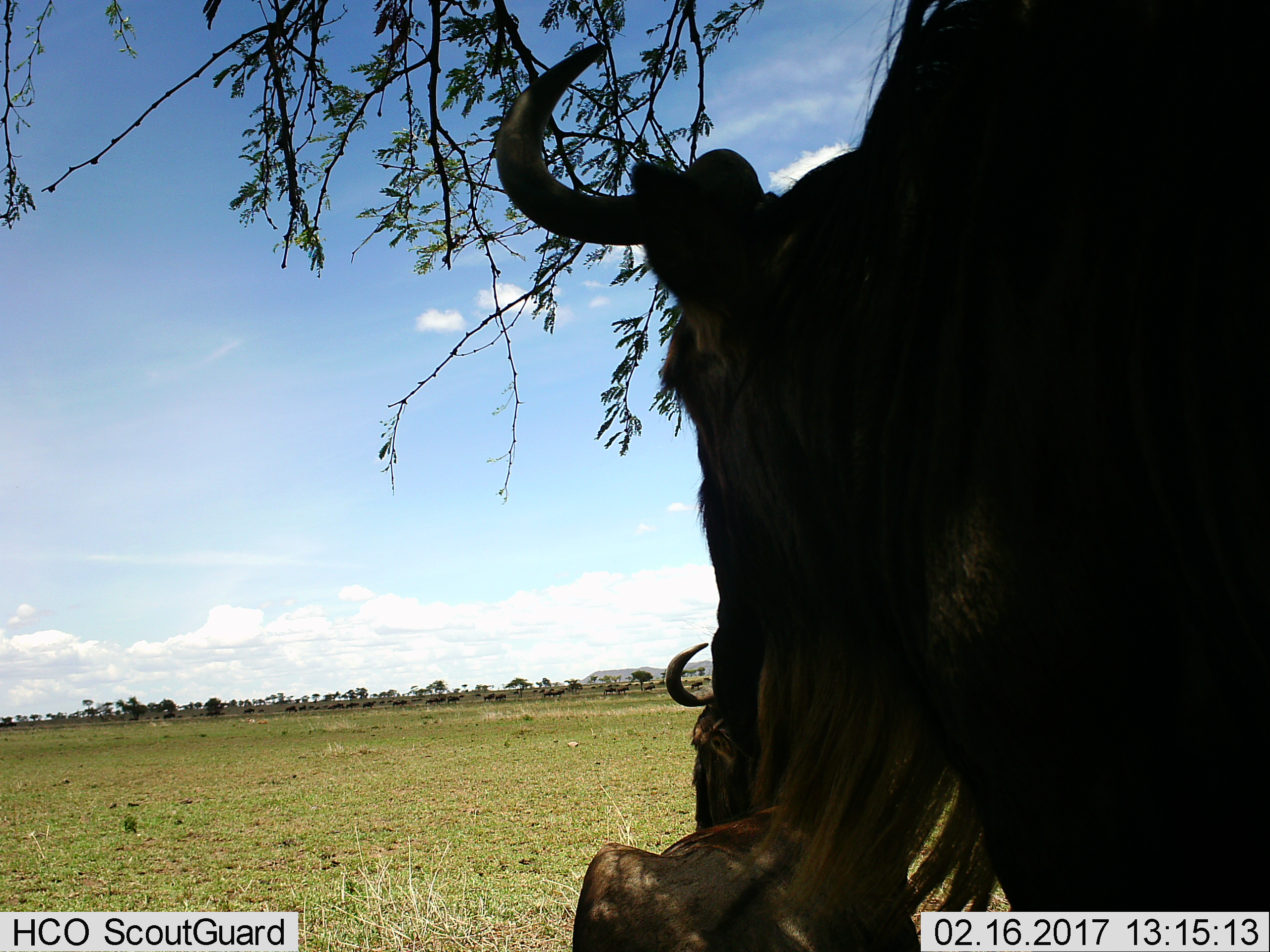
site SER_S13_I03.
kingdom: Animalia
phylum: Chordata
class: Mammalia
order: Artiodactyla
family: Bovidae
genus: Connochaetes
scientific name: Connochaetes taurinus taurinus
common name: blue wildebeest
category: wildebeestblue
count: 2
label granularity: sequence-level